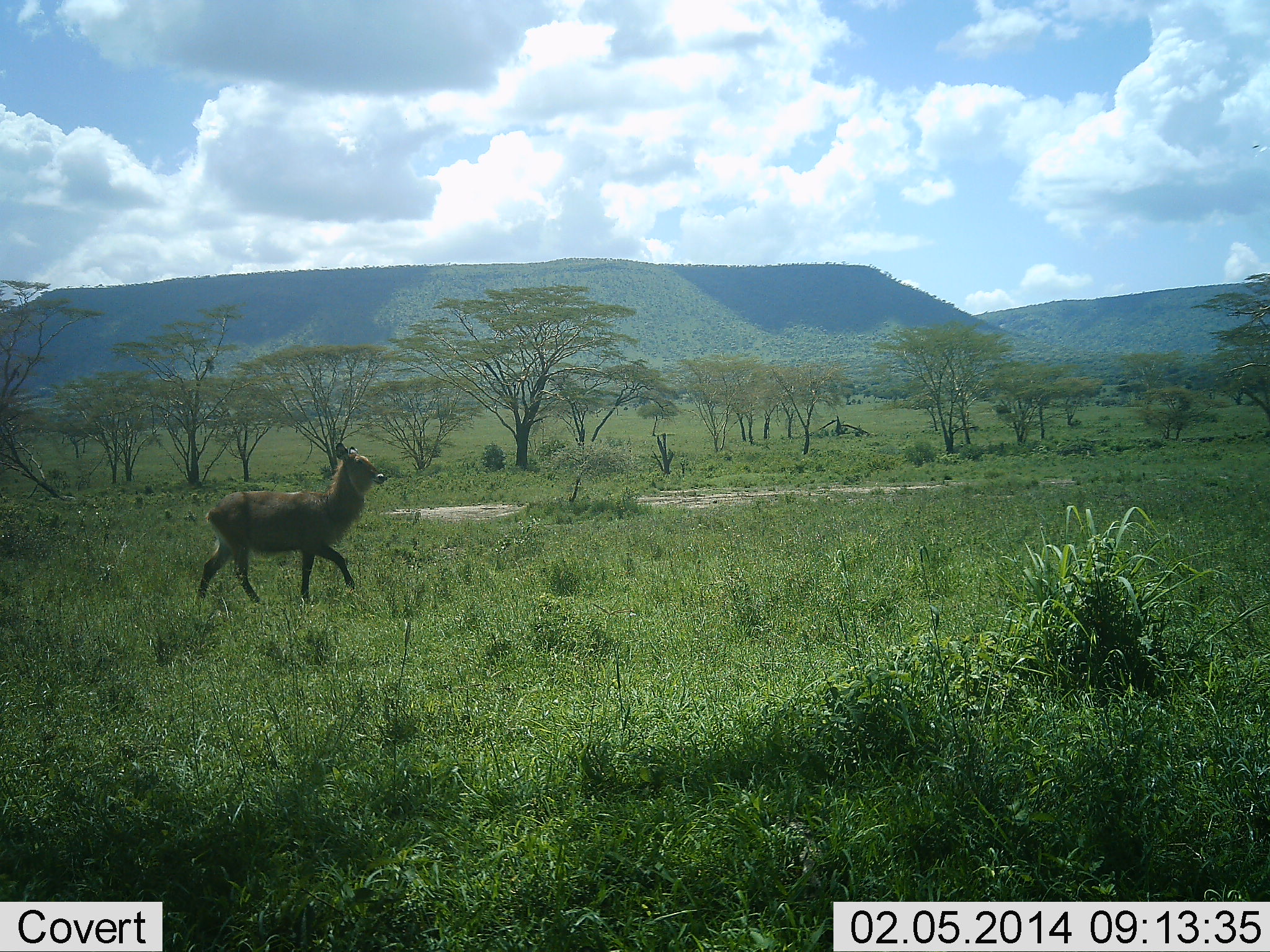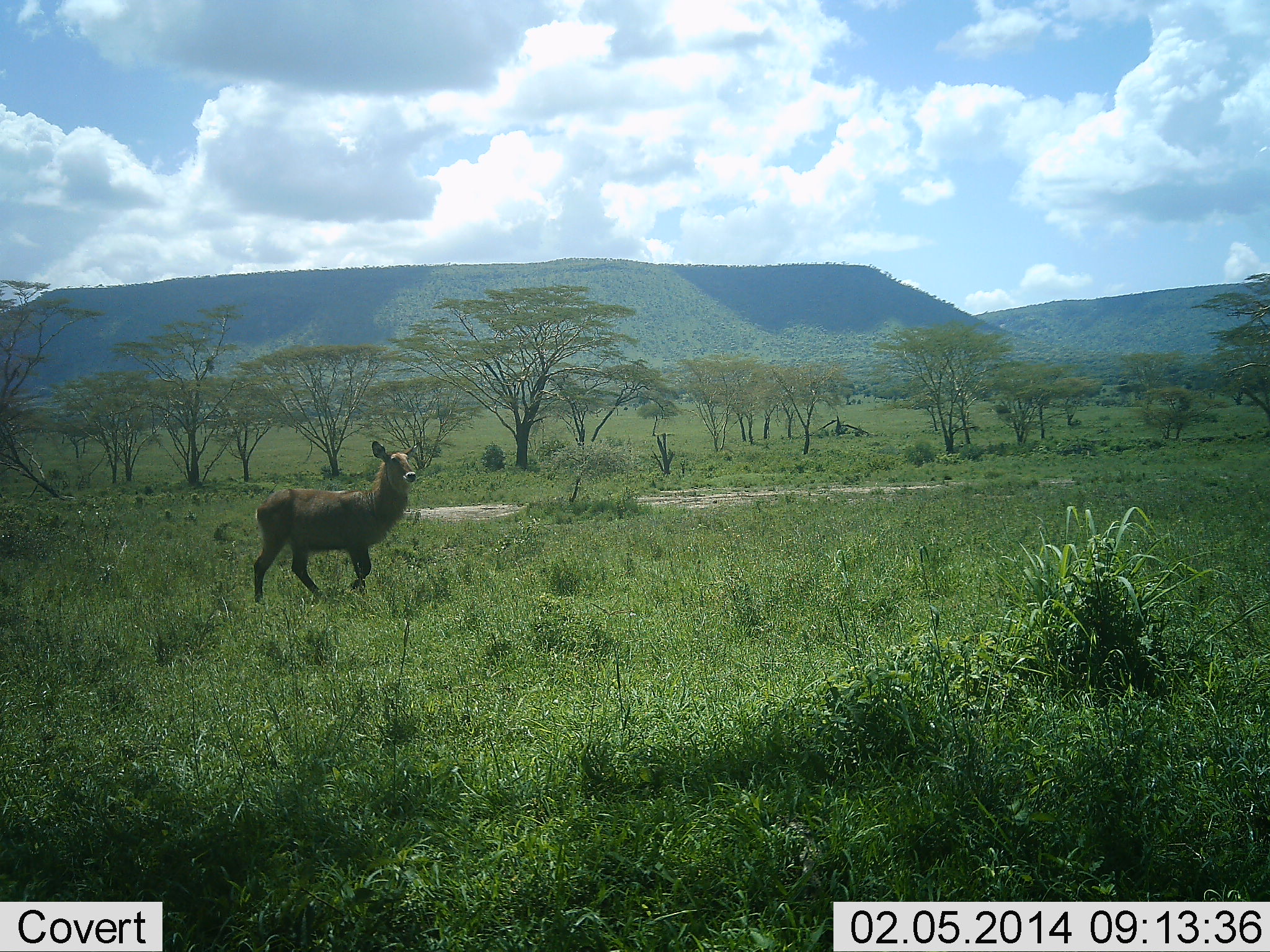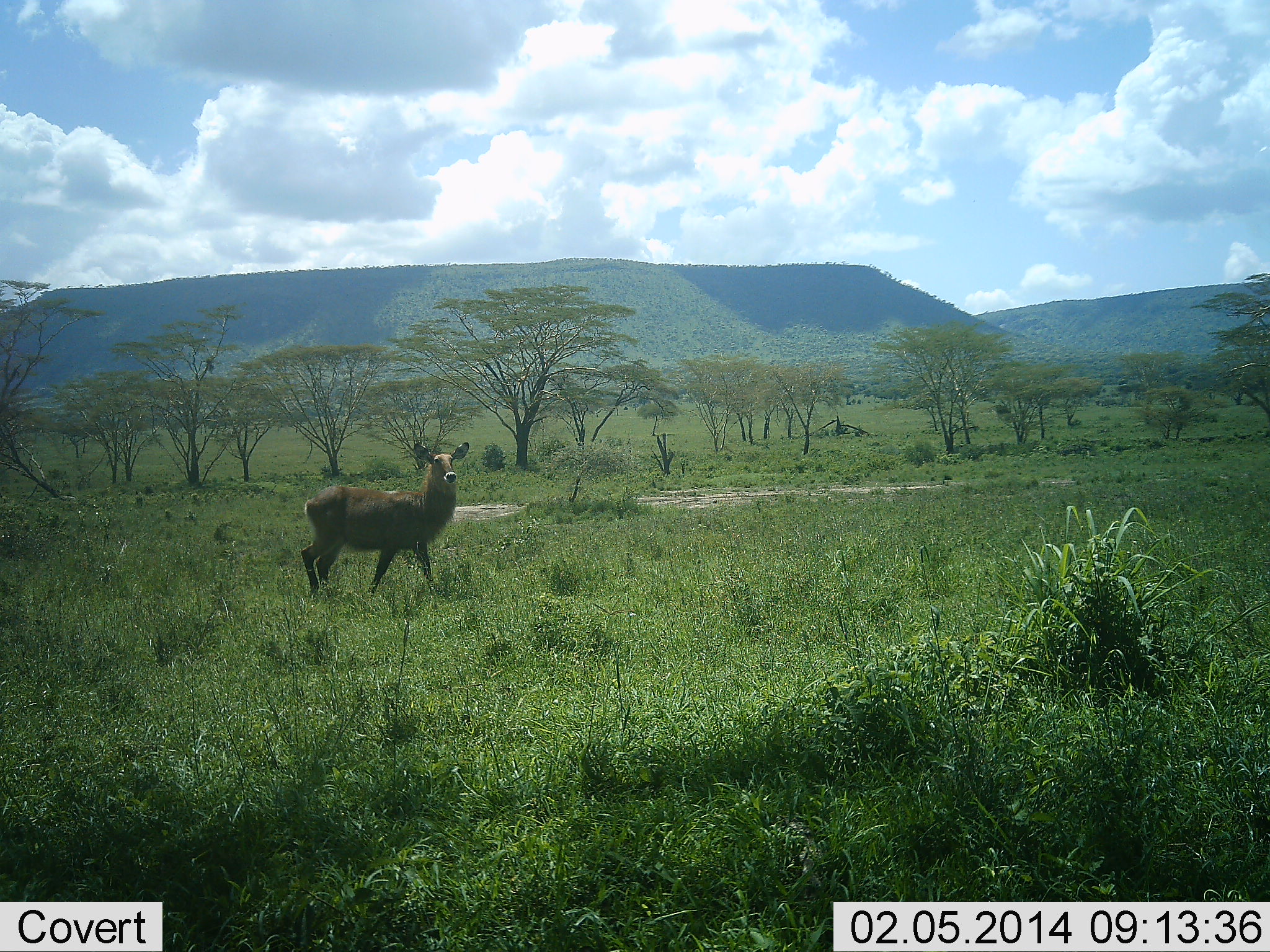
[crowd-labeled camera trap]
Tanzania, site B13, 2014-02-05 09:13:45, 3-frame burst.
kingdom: Animalia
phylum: Chordata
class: Mammalia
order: Artiodactyla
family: Bovidae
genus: Kobus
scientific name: Kobus ellipsiprymnus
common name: waterbuck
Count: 1.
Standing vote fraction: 20%.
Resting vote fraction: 0%.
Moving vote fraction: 87%.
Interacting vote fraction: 0%.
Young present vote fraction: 3%.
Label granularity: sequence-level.